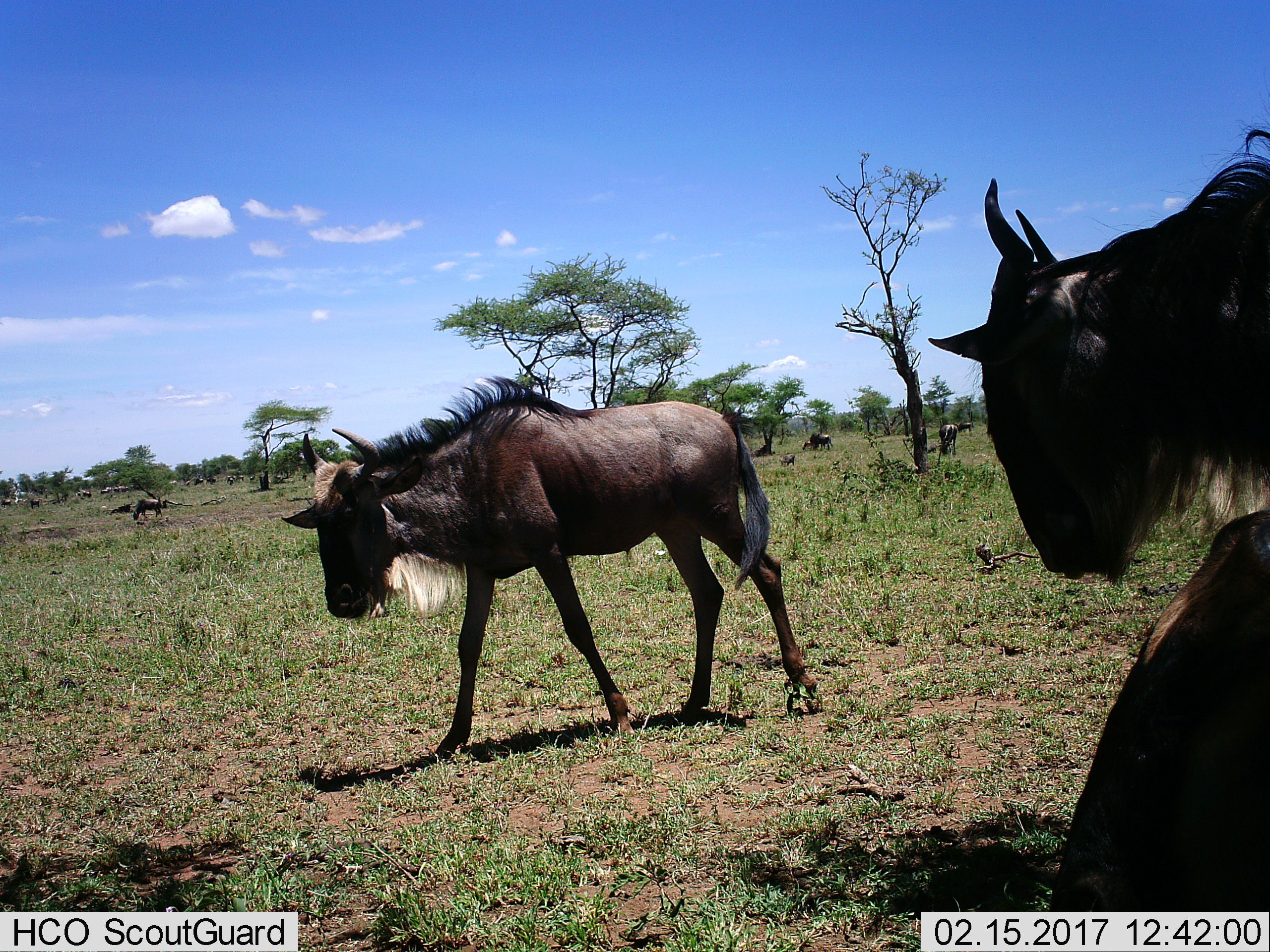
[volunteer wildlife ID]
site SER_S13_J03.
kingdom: Animalia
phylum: Chordata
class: Mammalia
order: Artiodactyla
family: Bovidae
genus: Connochaetes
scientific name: Connochaetes taurinus taurinus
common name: blue wildebeest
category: wildebeestblue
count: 6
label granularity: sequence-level